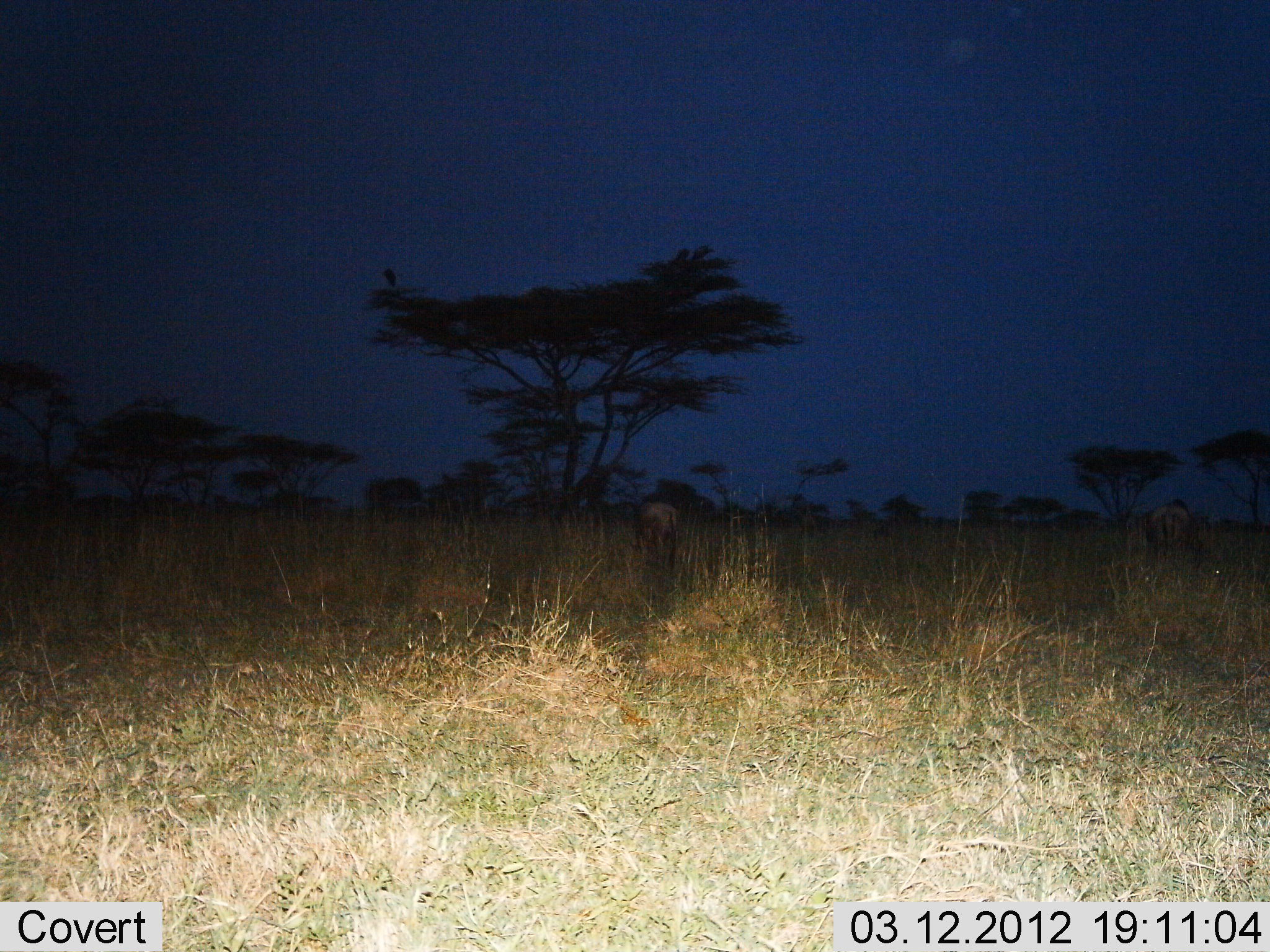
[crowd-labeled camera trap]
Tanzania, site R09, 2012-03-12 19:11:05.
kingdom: Animalia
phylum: Chordata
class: Aves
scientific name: Aves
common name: bird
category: otherbird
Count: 1.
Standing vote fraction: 60%.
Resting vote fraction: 40%.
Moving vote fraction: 0%.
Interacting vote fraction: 0%.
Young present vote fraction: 0%.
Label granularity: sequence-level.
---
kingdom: Animalia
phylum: Chordata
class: Mammalia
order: Artiodactyla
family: Bovidae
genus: Connochaetes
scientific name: Connochaetes taurinus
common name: blue wildebeest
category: wildebeest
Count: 2.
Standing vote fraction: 14%.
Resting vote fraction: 0%.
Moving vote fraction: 0%.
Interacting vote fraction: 0%.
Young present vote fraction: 0%.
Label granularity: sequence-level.